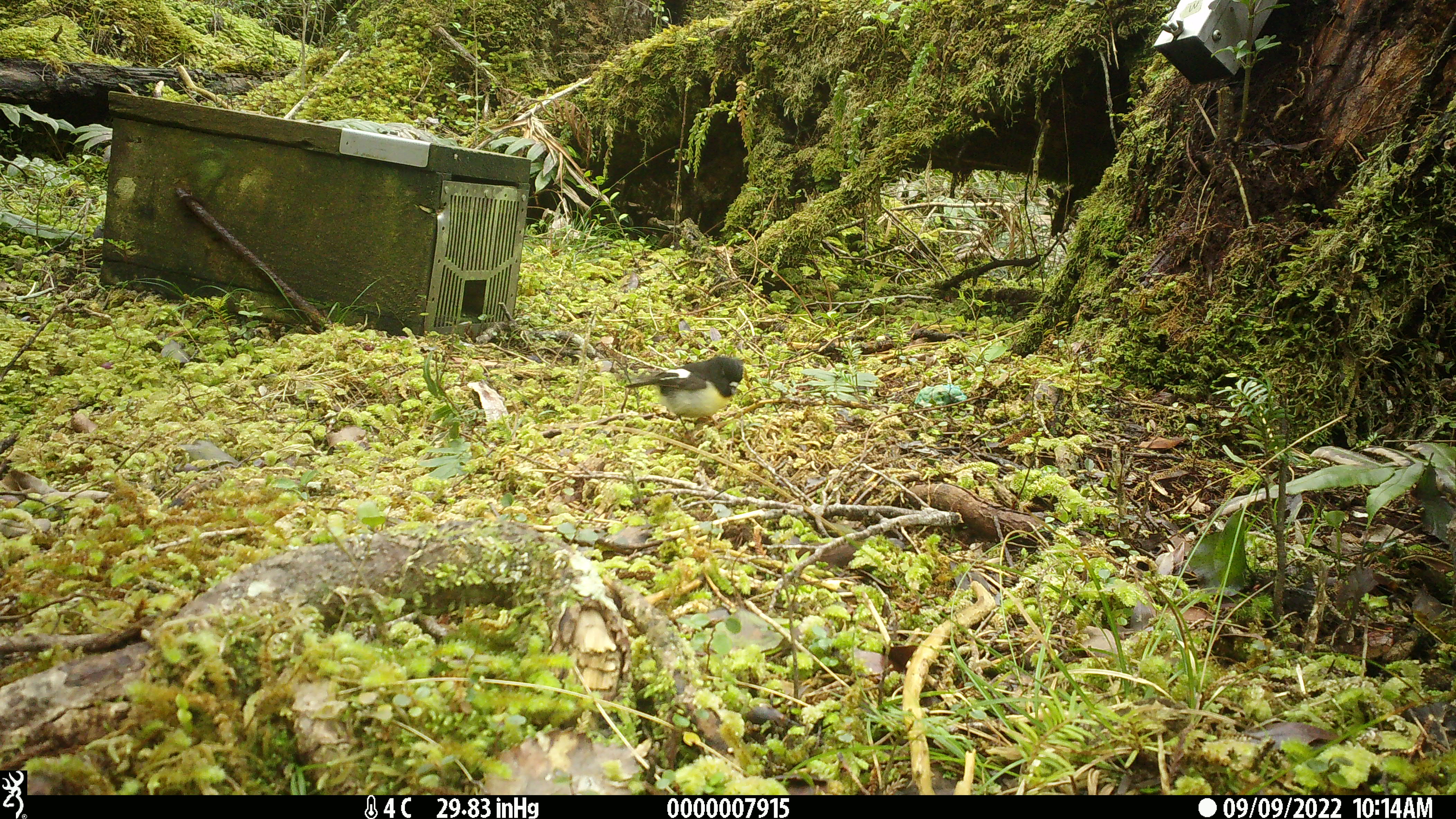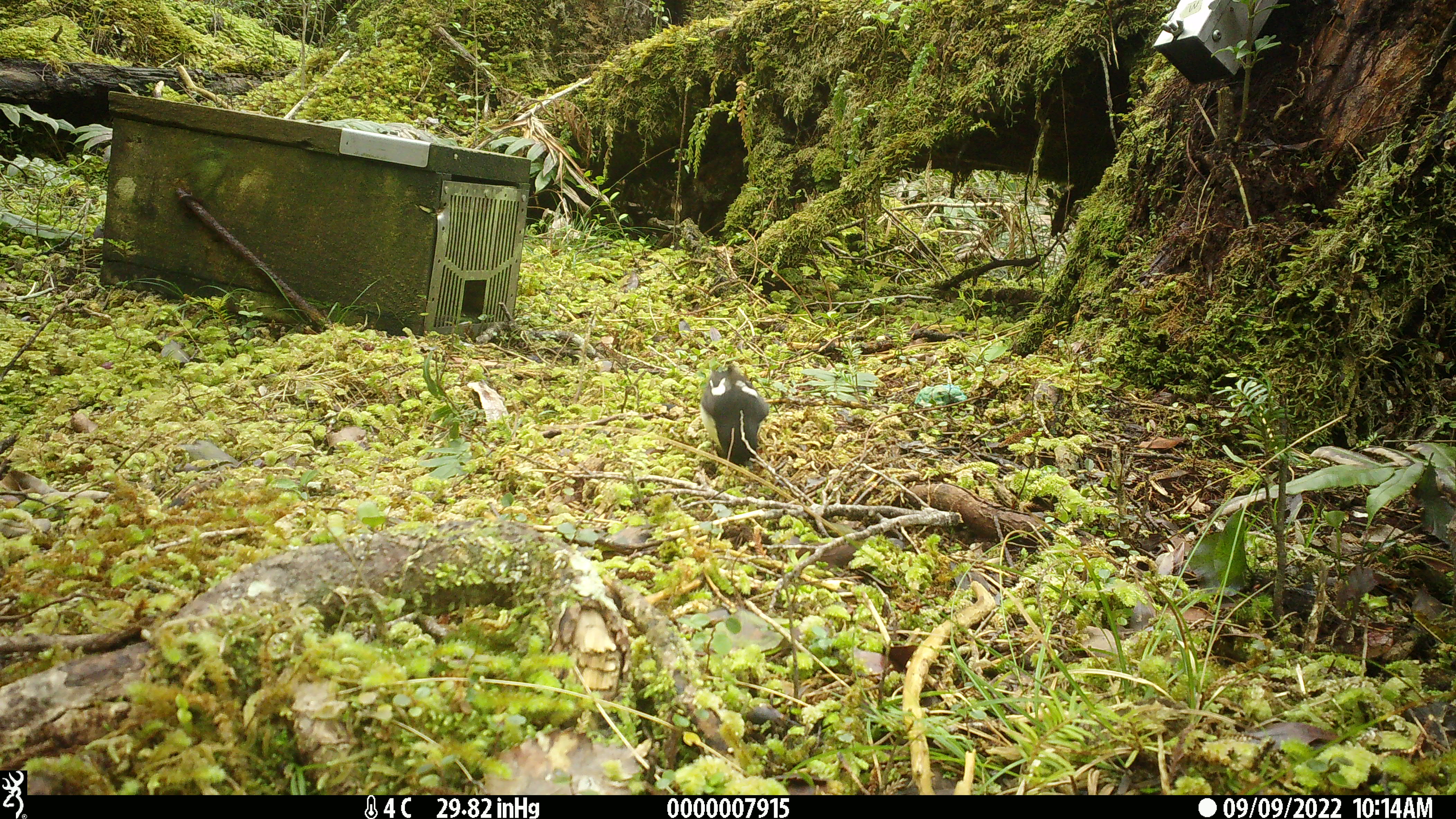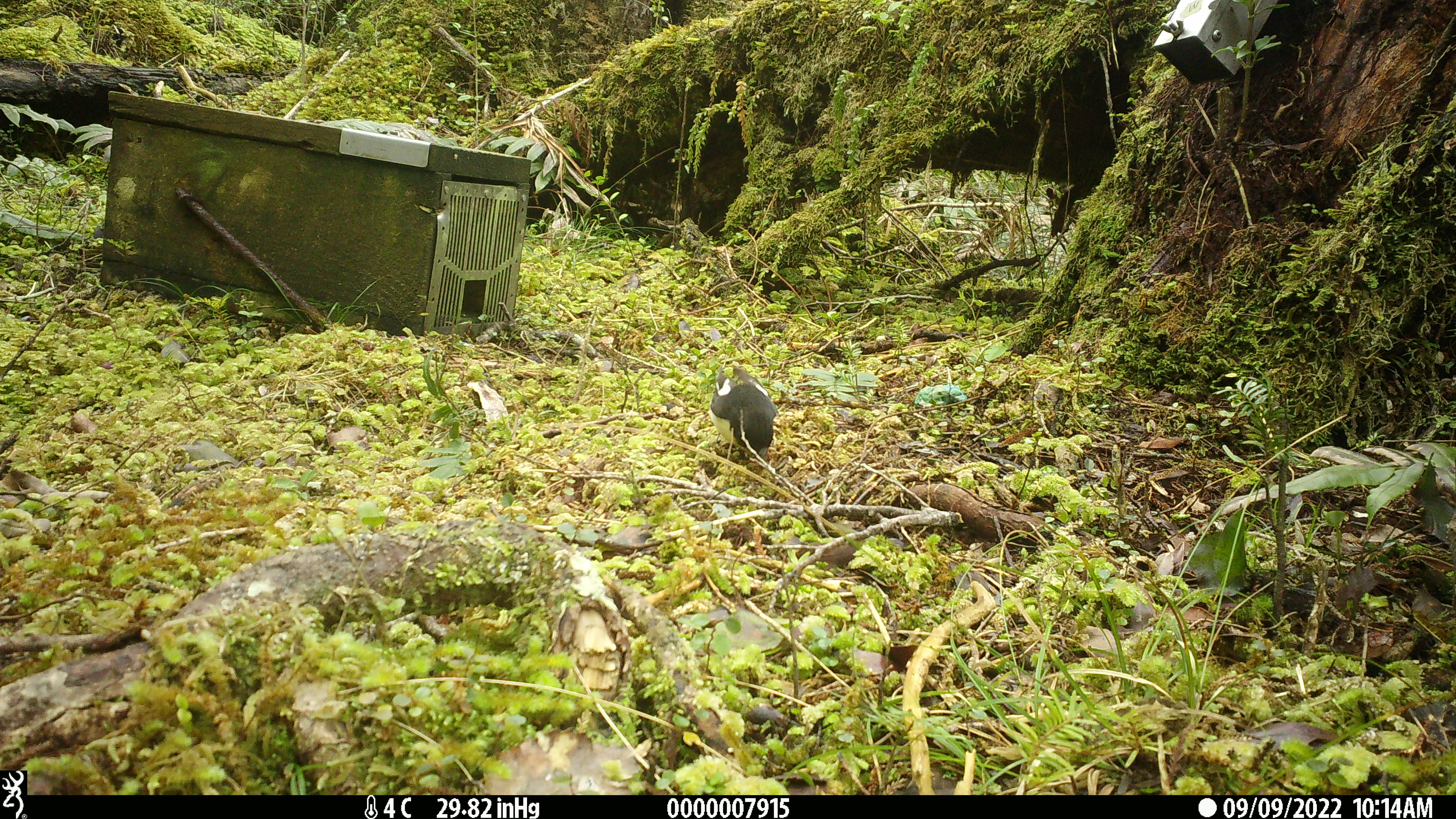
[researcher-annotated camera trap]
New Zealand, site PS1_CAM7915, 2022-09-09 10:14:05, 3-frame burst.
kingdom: Animalia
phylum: Chordata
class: Aves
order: Passeriformes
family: Petroicidae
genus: Petroica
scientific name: Petroica macrocephala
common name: tomtit